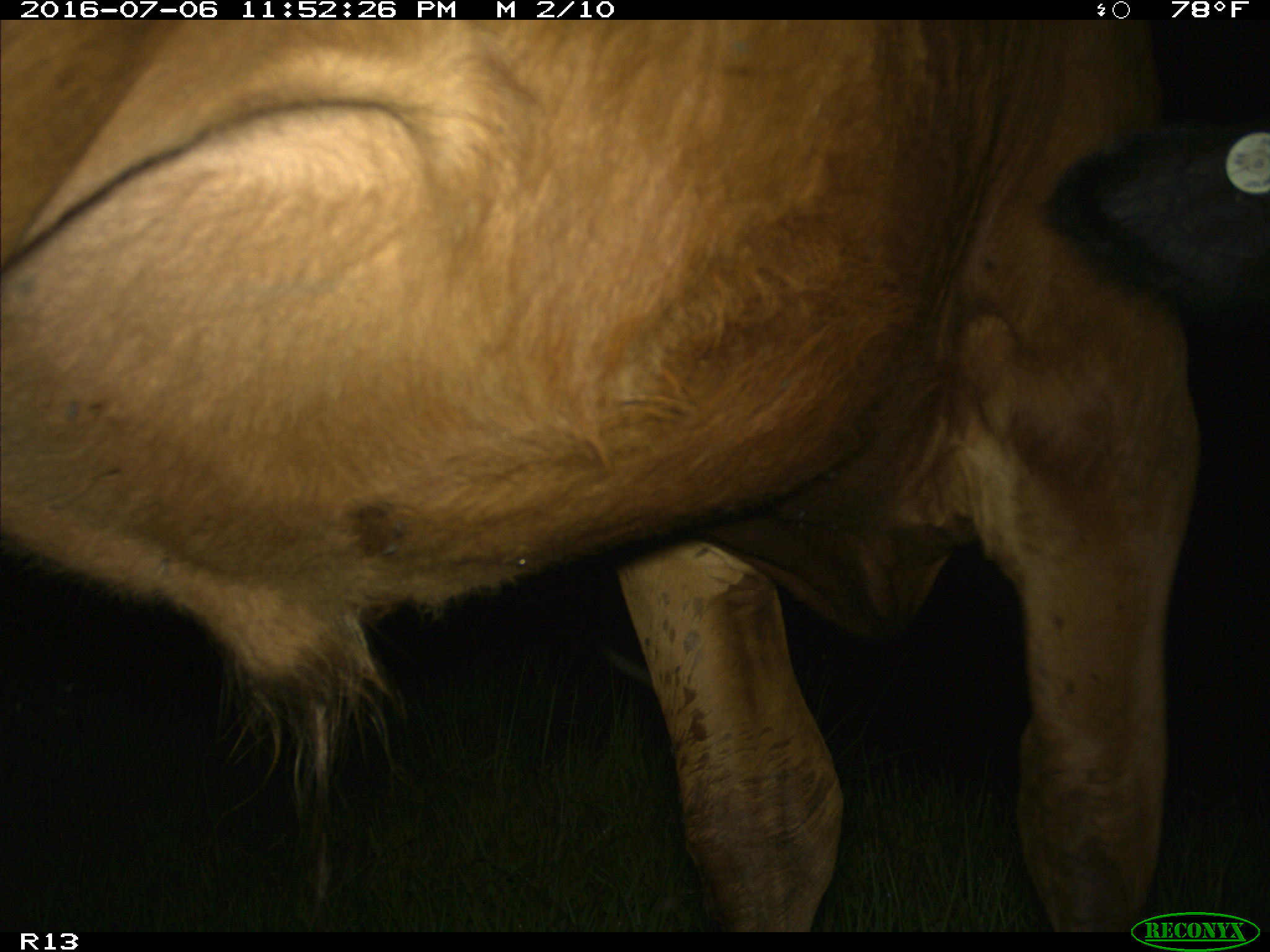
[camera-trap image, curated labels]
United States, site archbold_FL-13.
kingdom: Animalia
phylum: Chordata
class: Mammalia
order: Artiodactyla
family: Bovidae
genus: Bos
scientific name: Bos taurus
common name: domestic cow